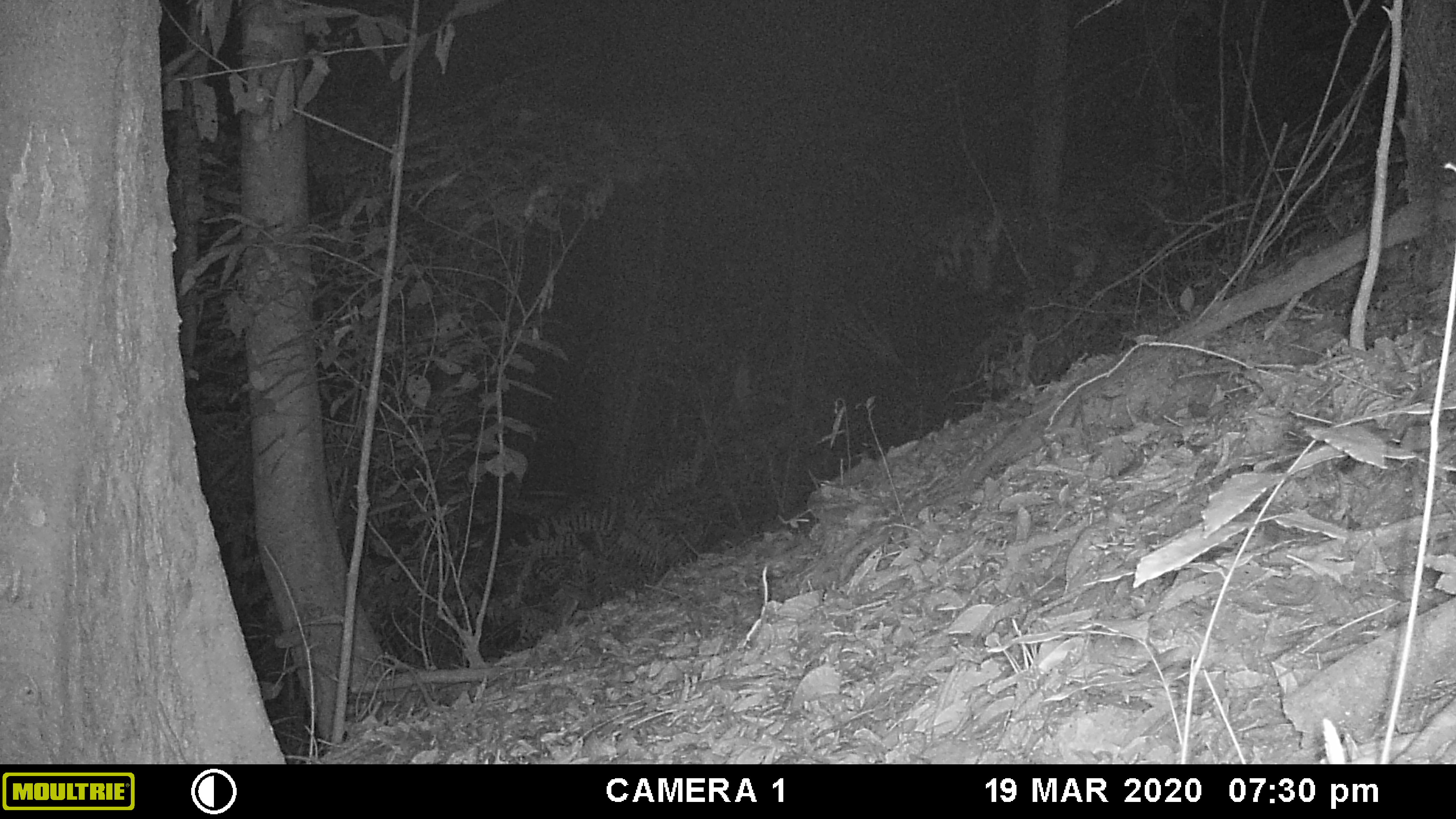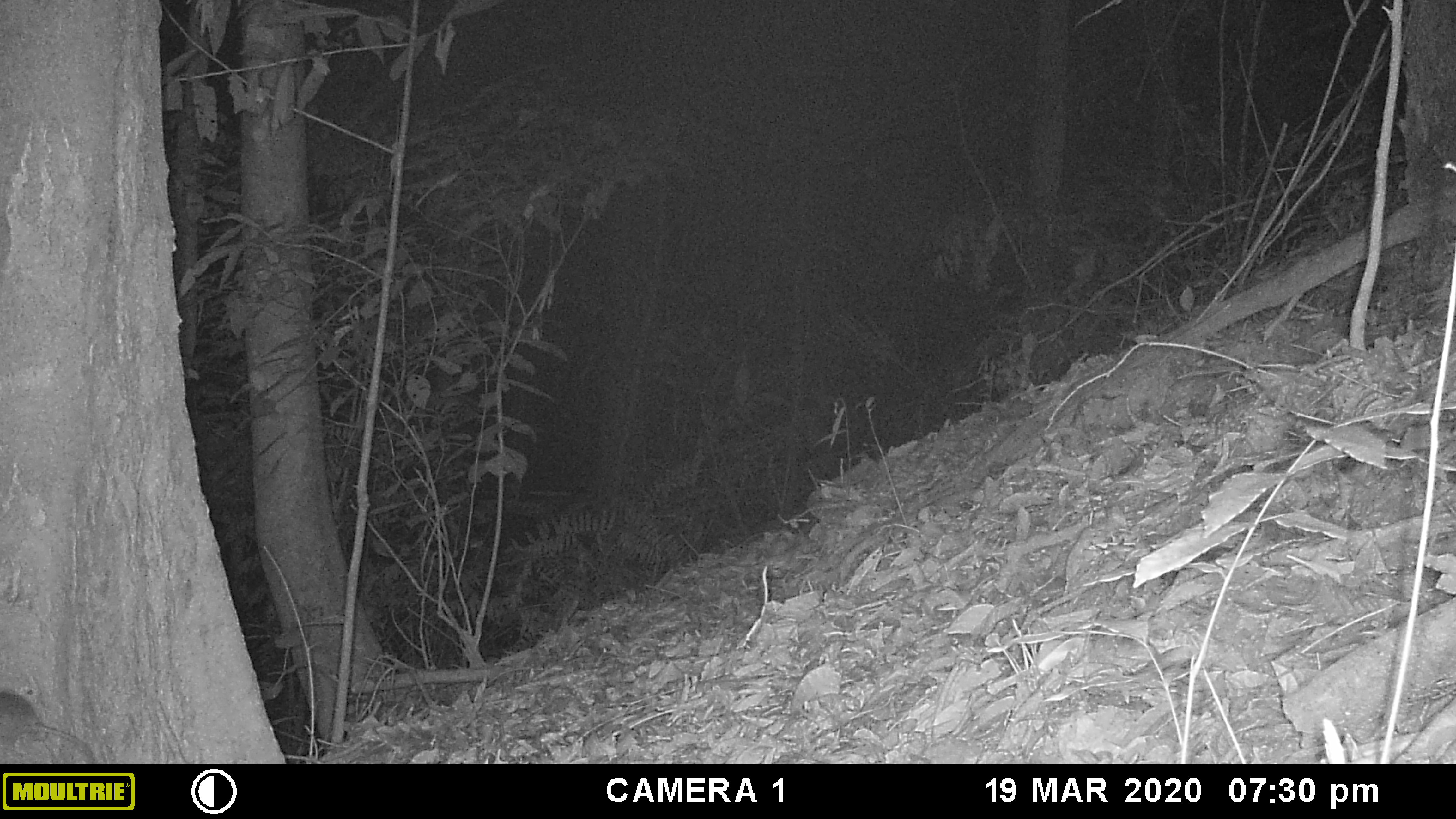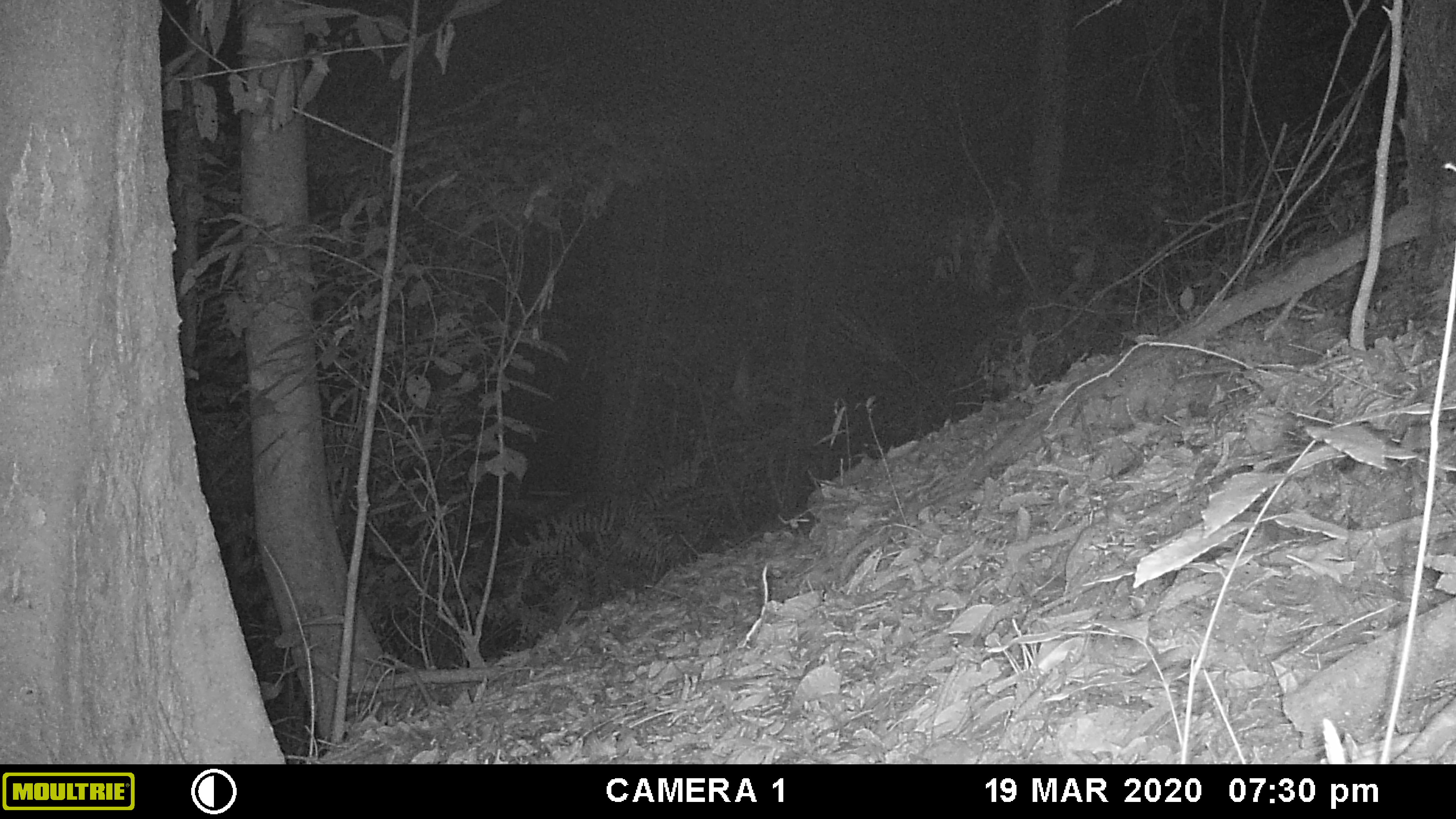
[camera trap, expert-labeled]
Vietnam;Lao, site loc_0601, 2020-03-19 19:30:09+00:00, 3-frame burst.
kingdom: Animalia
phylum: Chordata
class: Mammalia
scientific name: Mammalia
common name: mammal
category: unidentified small mammal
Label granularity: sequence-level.